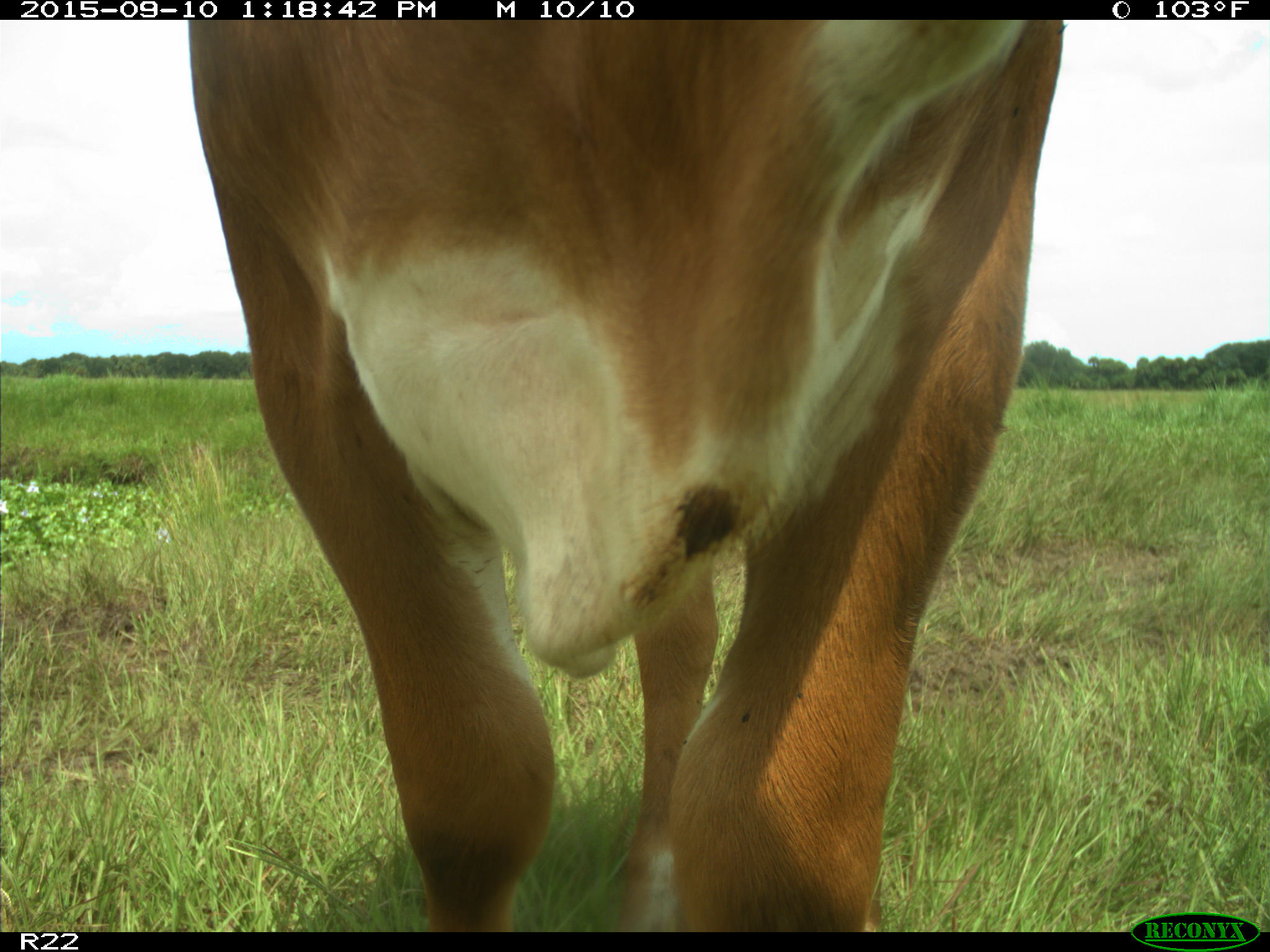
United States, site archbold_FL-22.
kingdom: Animalia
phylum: Chordata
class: Mammalia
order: Artiodactyla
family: Bovidae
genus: Bos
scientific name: Bos taurus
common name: domestic cow